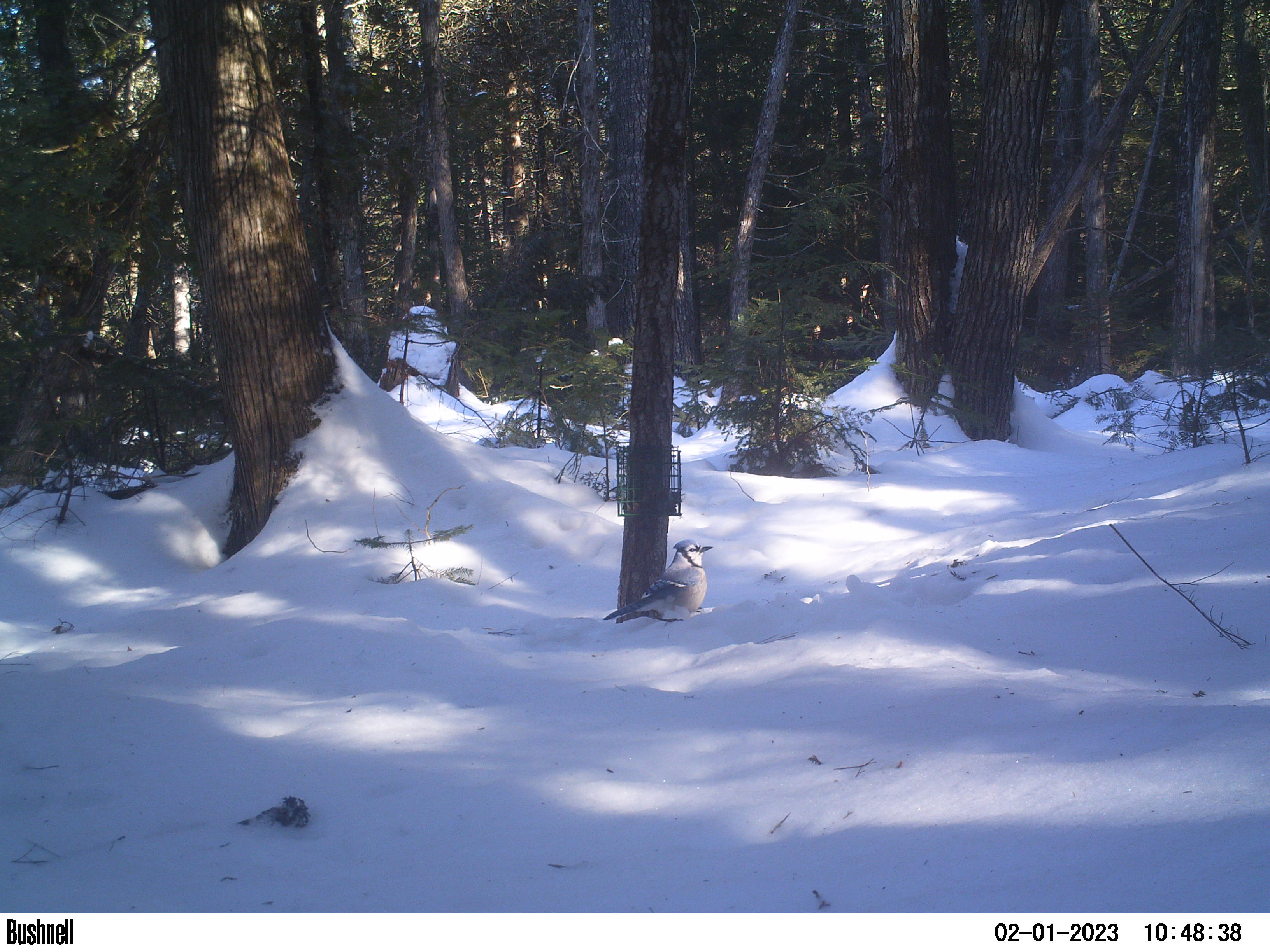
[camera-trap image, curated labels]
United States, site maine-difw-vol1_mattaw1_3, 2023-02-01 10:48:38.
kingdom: Animalia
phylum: Chordata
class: Aves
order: Passeriformes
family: Corvidae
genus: Cyanocitta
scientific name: Cyanocitta cristata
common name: blue jay